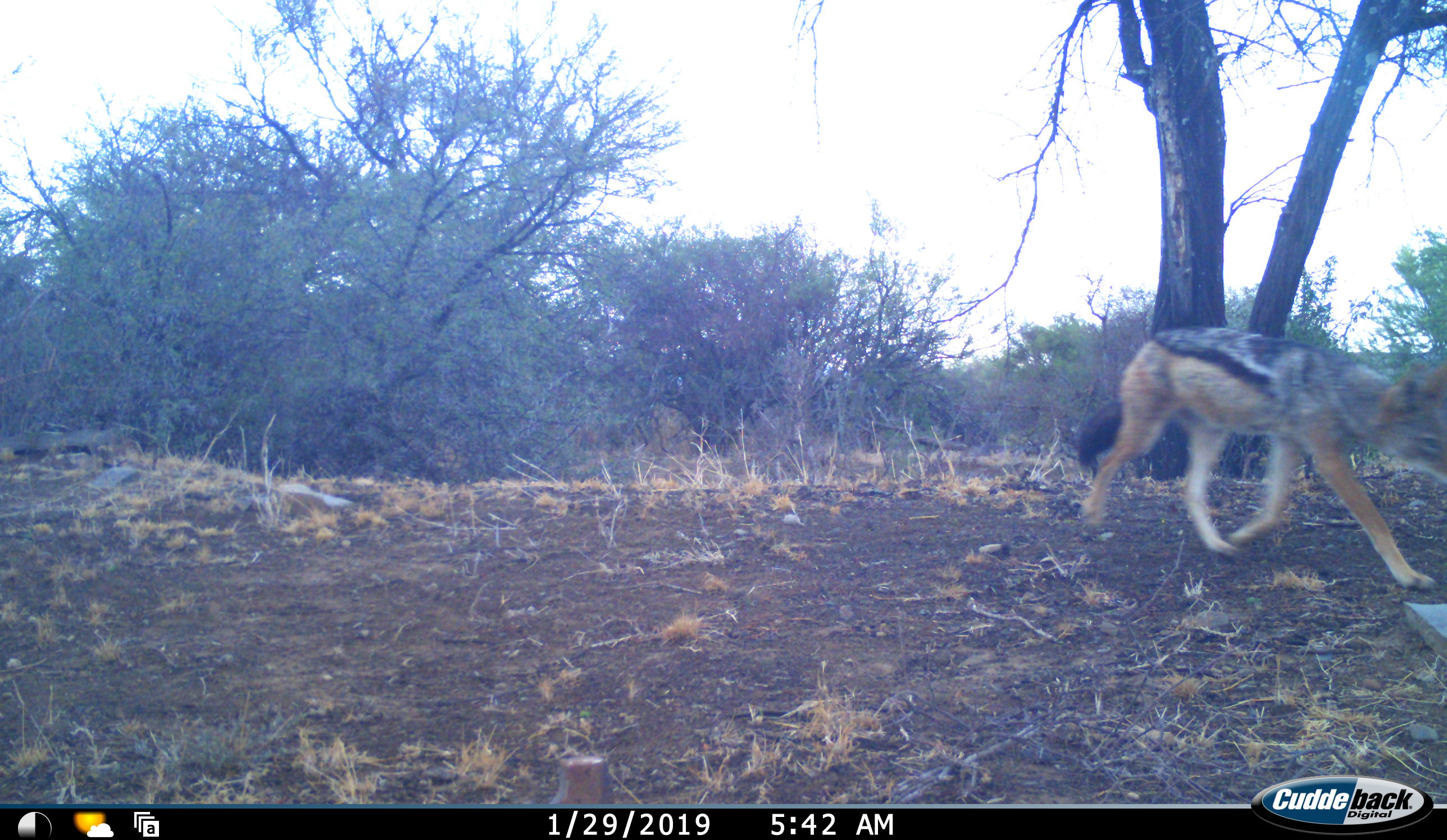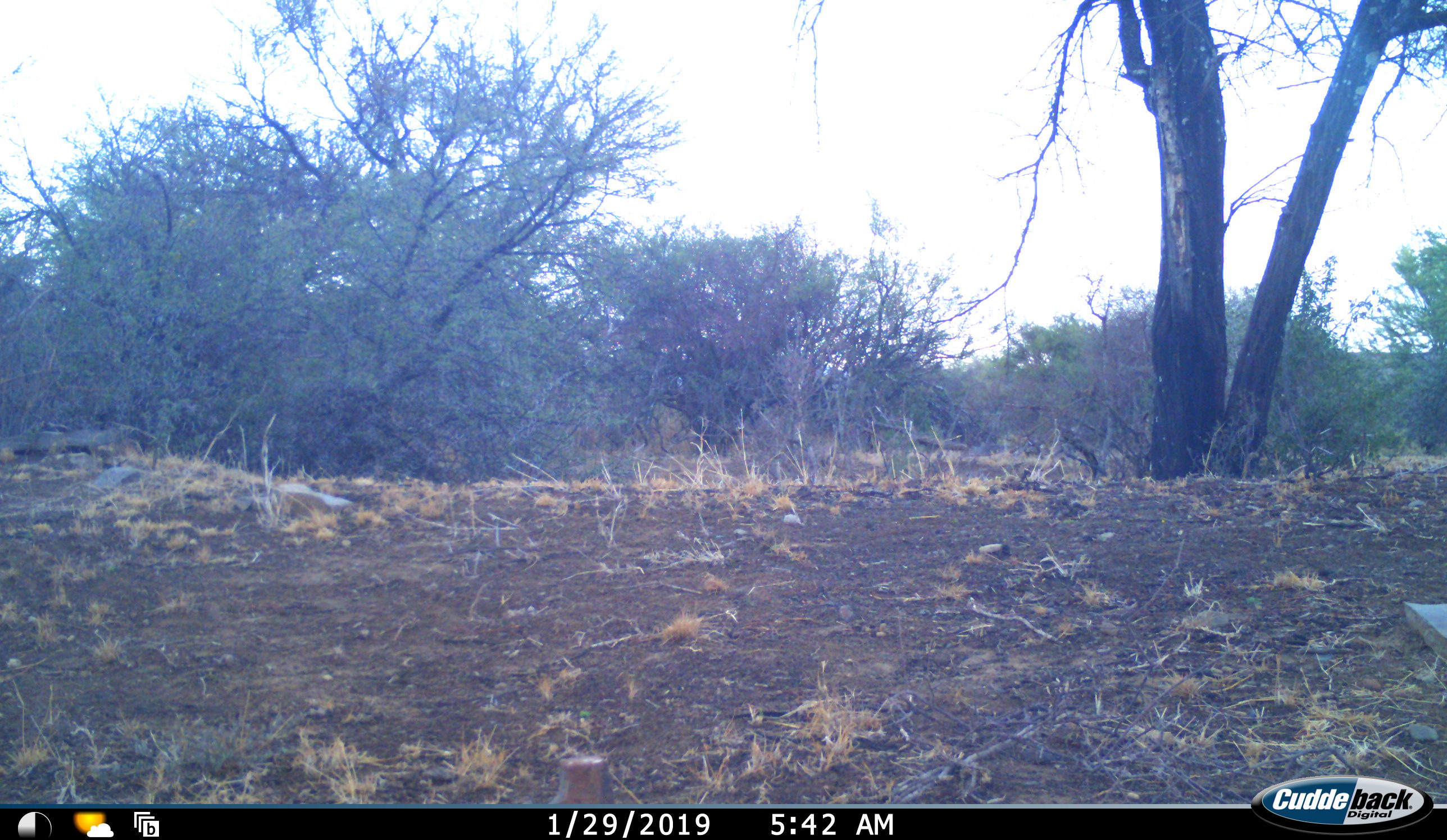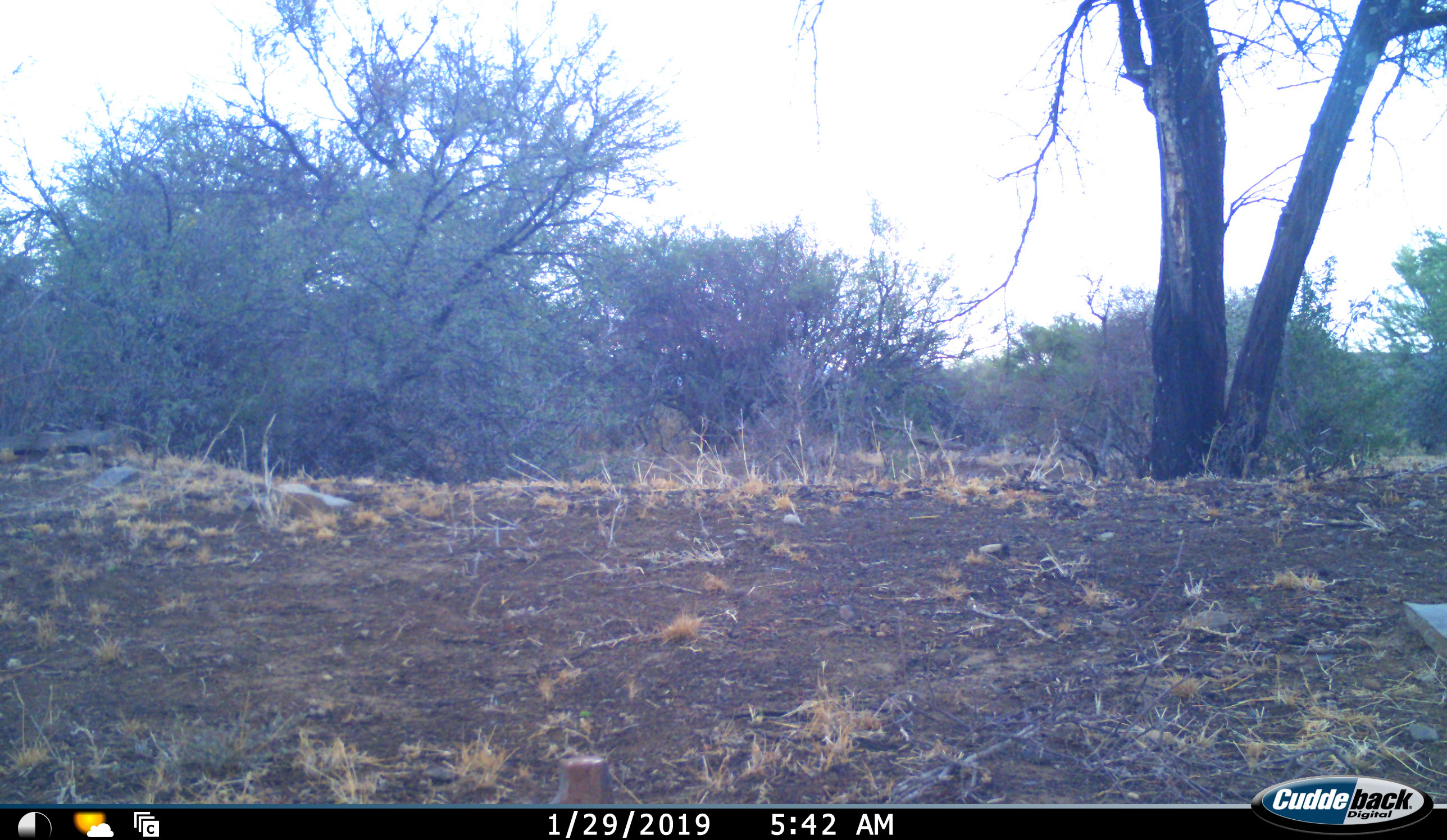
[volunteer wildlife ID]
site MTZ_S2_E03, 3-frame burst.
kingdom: Animalia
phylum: Chordata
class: Mammalia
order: Carnivora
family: Canidae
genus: Lupulella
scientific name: Lupulella mesomelas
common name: black-backed jackal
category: jackalblackbacked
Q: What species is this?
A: Jackalblackbacked (black-backed jackal) (Lupulella mesomelas).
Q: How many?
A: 1.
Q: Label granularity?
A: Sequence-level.